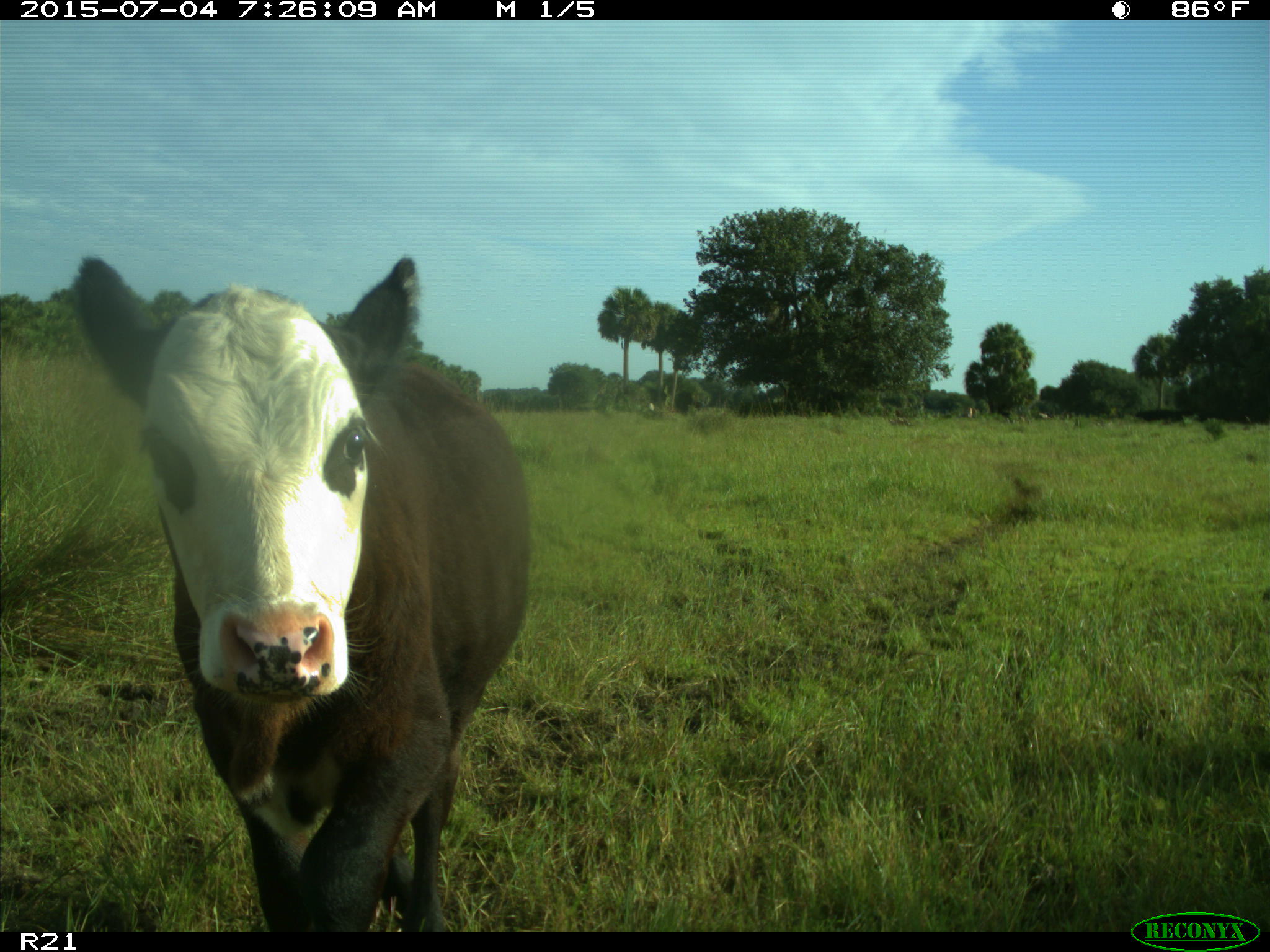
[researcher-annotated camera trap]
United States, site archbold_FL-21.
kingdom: Animalia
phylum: Chordata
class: Mammalia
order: Artiodactyla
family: Bovidae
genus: Bos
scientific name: Bos taurus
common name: domestic cow